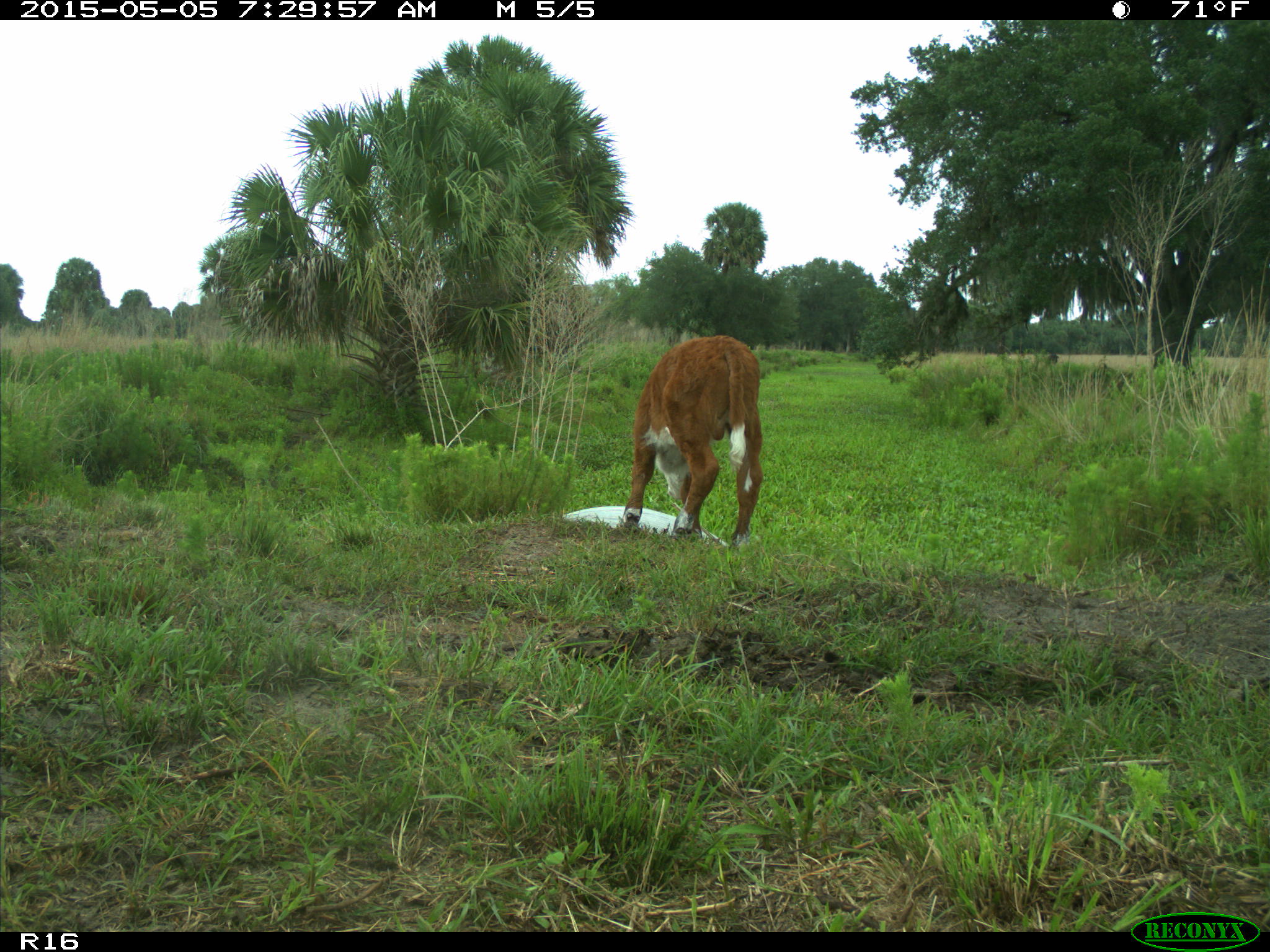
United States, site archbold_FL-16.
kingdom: Animalia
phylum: Chordata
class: Mammalia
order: Artiodactyla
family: Bovidae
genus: Bos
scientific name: Bos taurus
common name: domestic cow